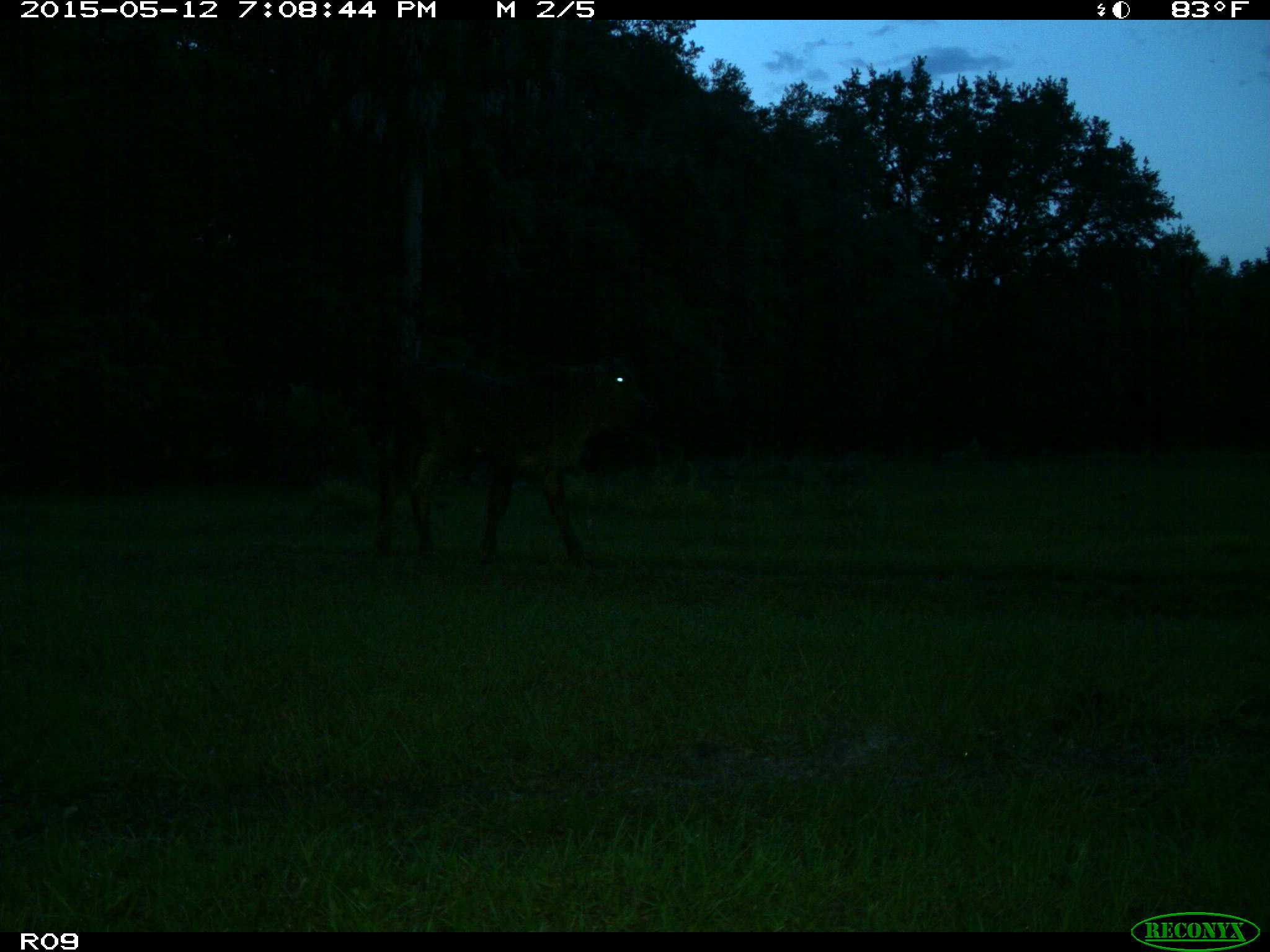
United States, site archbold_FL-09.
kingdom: Animalia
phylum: Chordata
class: Mammalia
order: Artiodactyla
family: Bovidae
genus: Bos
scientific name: Bos taurus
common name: domestic cow